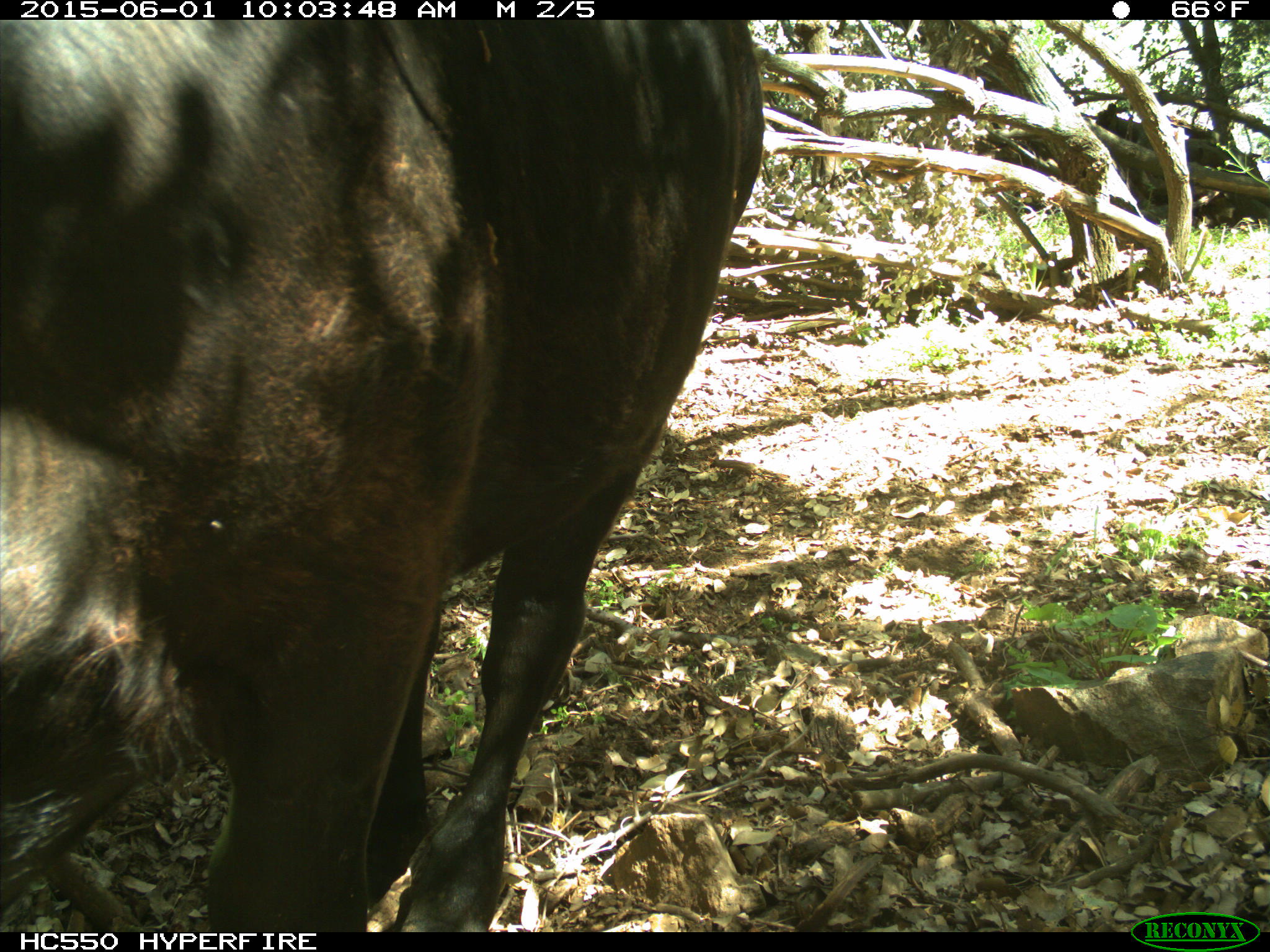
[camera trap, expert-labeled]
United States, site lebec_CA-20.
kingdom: Animalia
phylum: Chordata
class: Mammalia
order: Artiodactyla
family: Bovidae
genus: Bos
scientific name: Bos taurus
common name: domestic cow